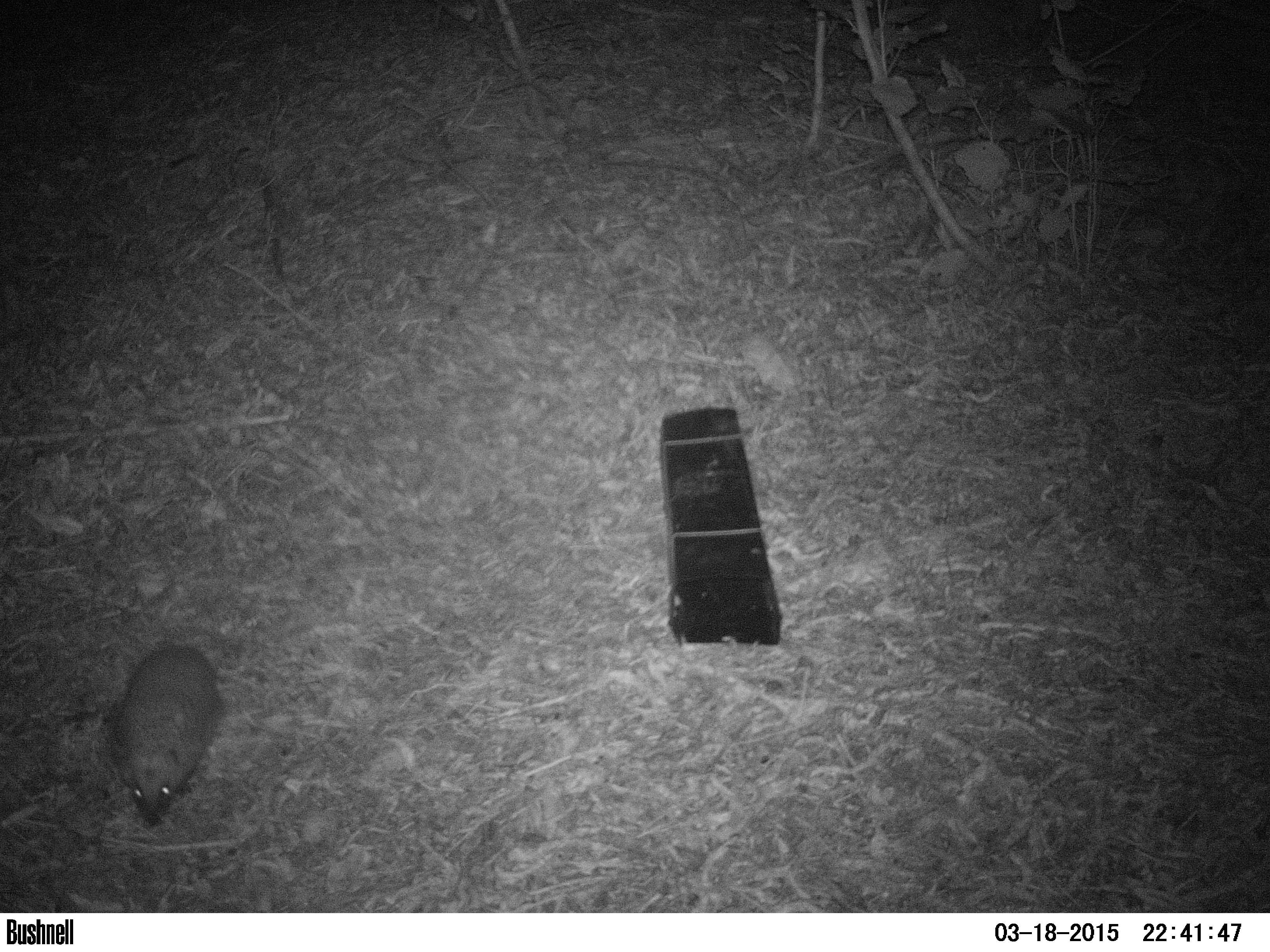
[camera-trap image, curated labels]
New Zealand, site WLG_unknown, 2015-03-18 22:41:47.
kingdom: Animalia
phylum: Chordata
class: Mammalia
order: Eulipotyphla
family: Erinaceidae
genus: Erinaceus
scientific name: Erinaceus europaeus europaeus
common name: european hedgehog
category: hedgehog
Hedgehog (european hedgehog) (Erinaceus europaeus europaeus).